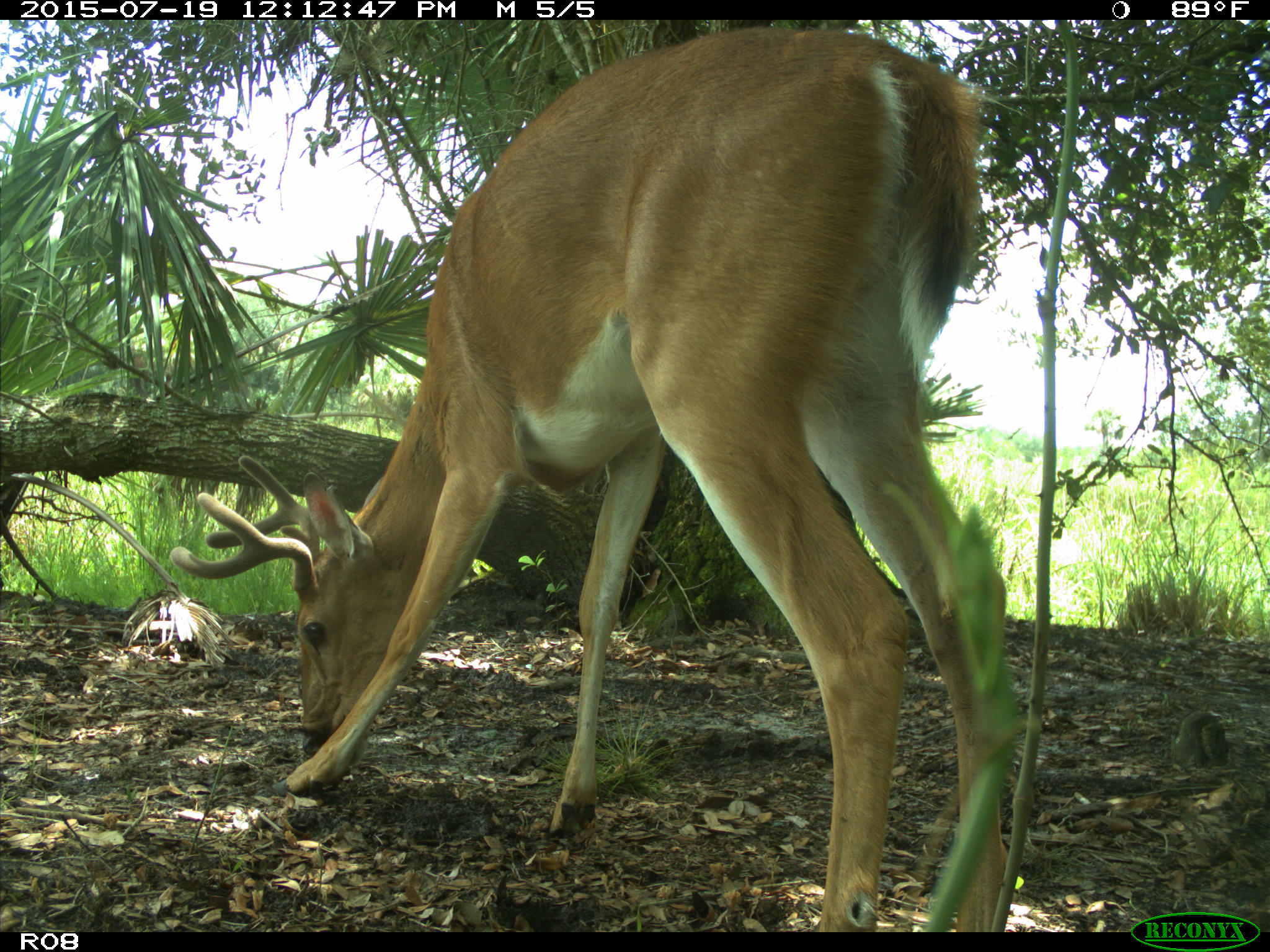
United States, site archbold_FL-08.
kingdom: Animalia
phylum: Chordata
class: Mammalia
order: Artiodactyla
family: Cervidae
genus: Odocoileus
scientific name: Odocoileus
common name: deer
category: unidentified deer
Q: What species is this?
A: Unidentified deer (deer) (Odocoileus).